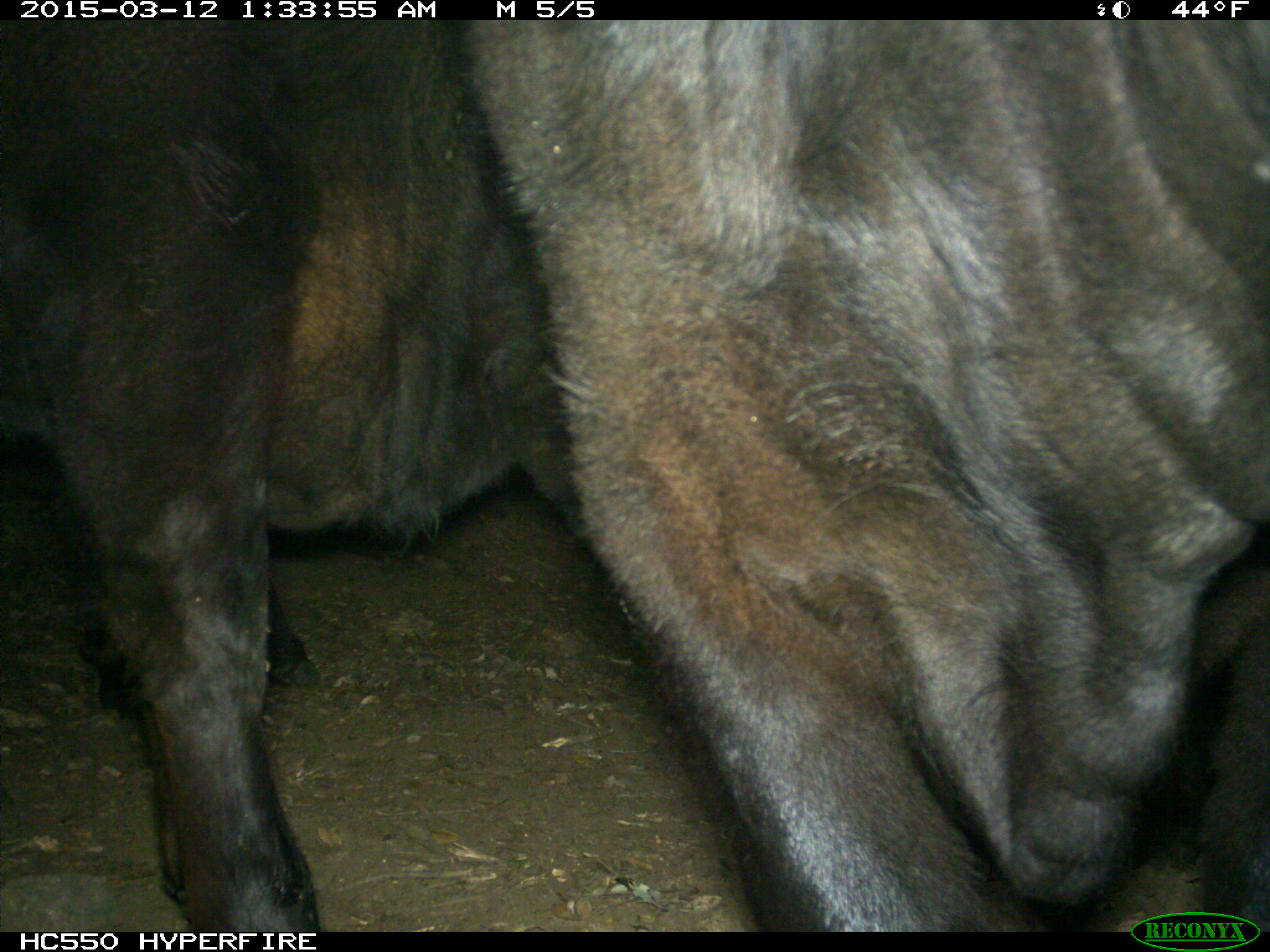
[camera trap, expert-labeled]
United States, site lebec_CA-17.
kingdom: Animalia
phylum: Chordata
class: Mammalia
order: Artiodactyla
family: Bovidae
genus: Bos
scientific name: Bos taurus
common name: domestic cow